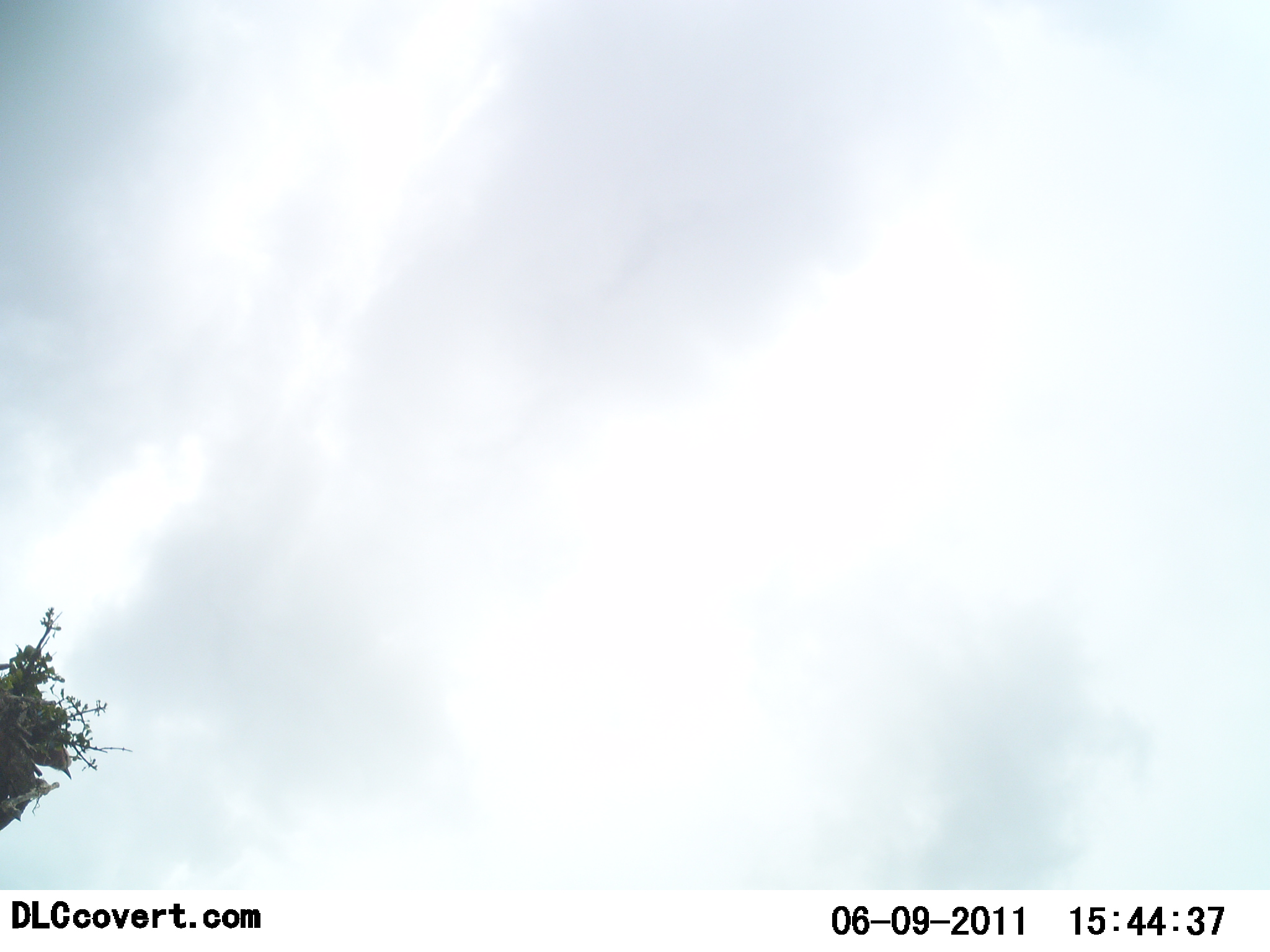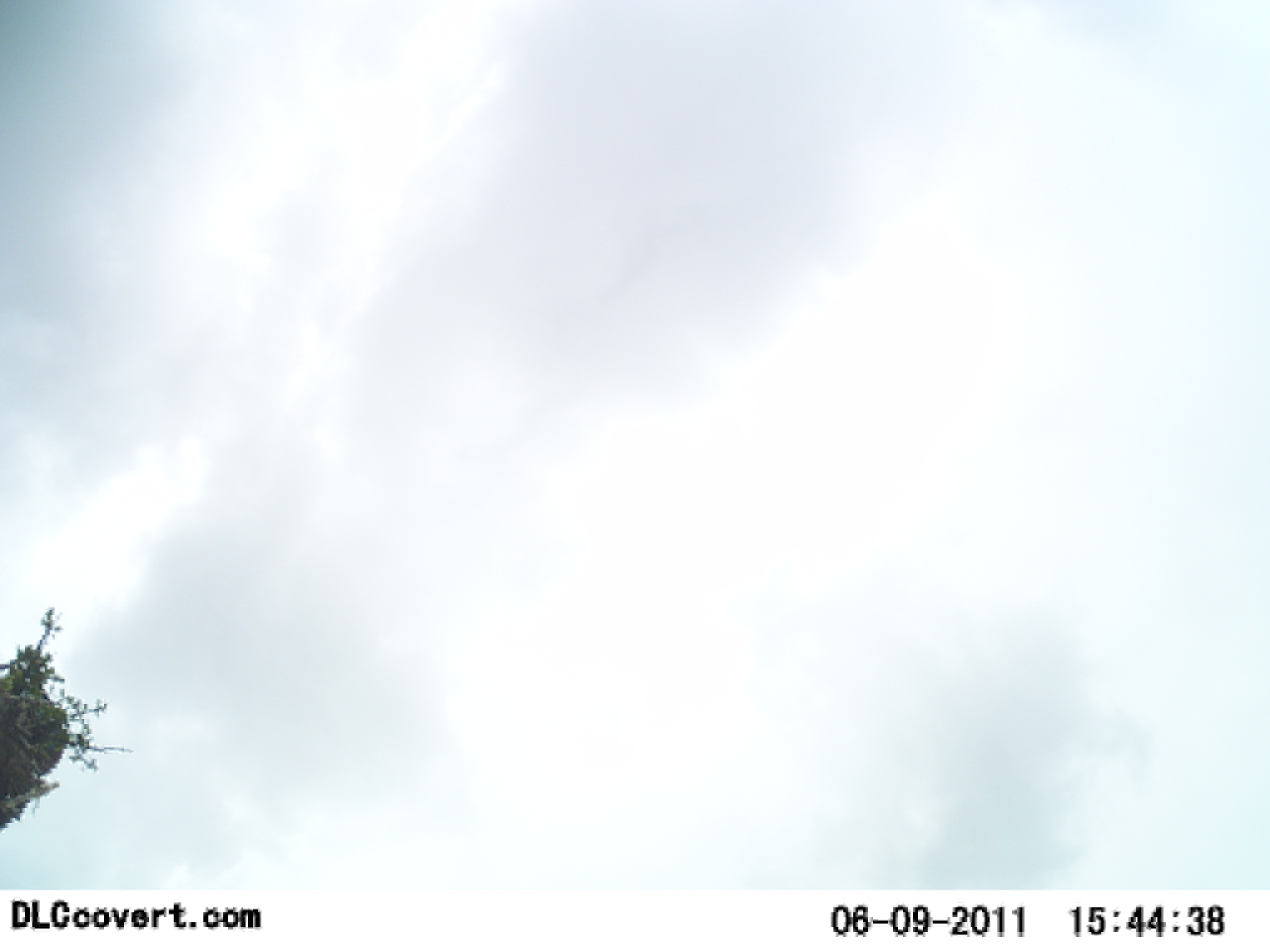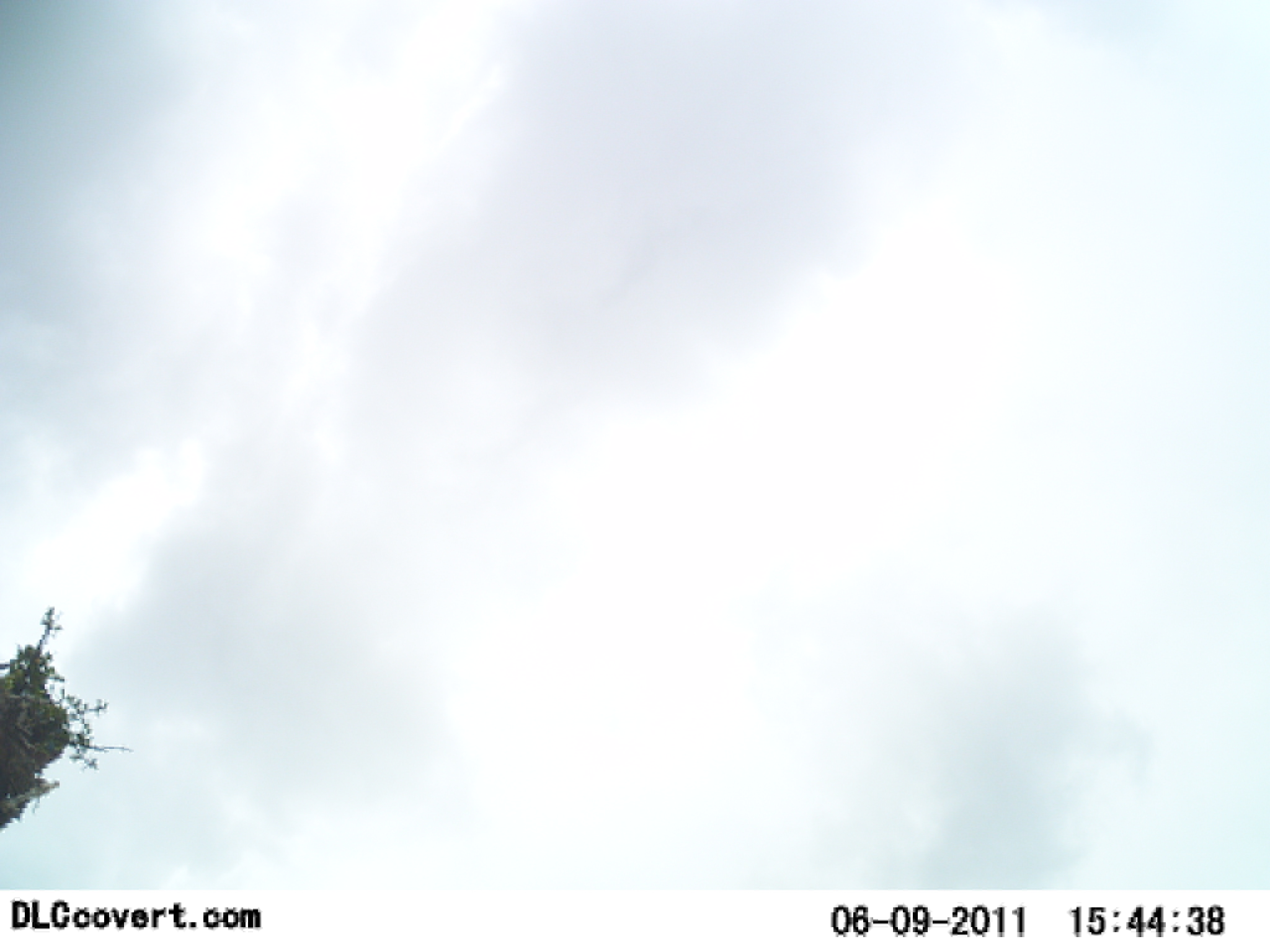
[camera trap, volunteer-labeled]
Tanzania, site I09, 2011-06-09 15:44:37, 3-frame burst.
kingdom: Animalia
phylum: Chordata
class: Aves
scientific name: Aves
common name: bird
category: otherbird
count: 1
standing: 45%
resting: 36%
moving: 27%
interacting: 0%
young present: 0%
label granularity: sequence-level